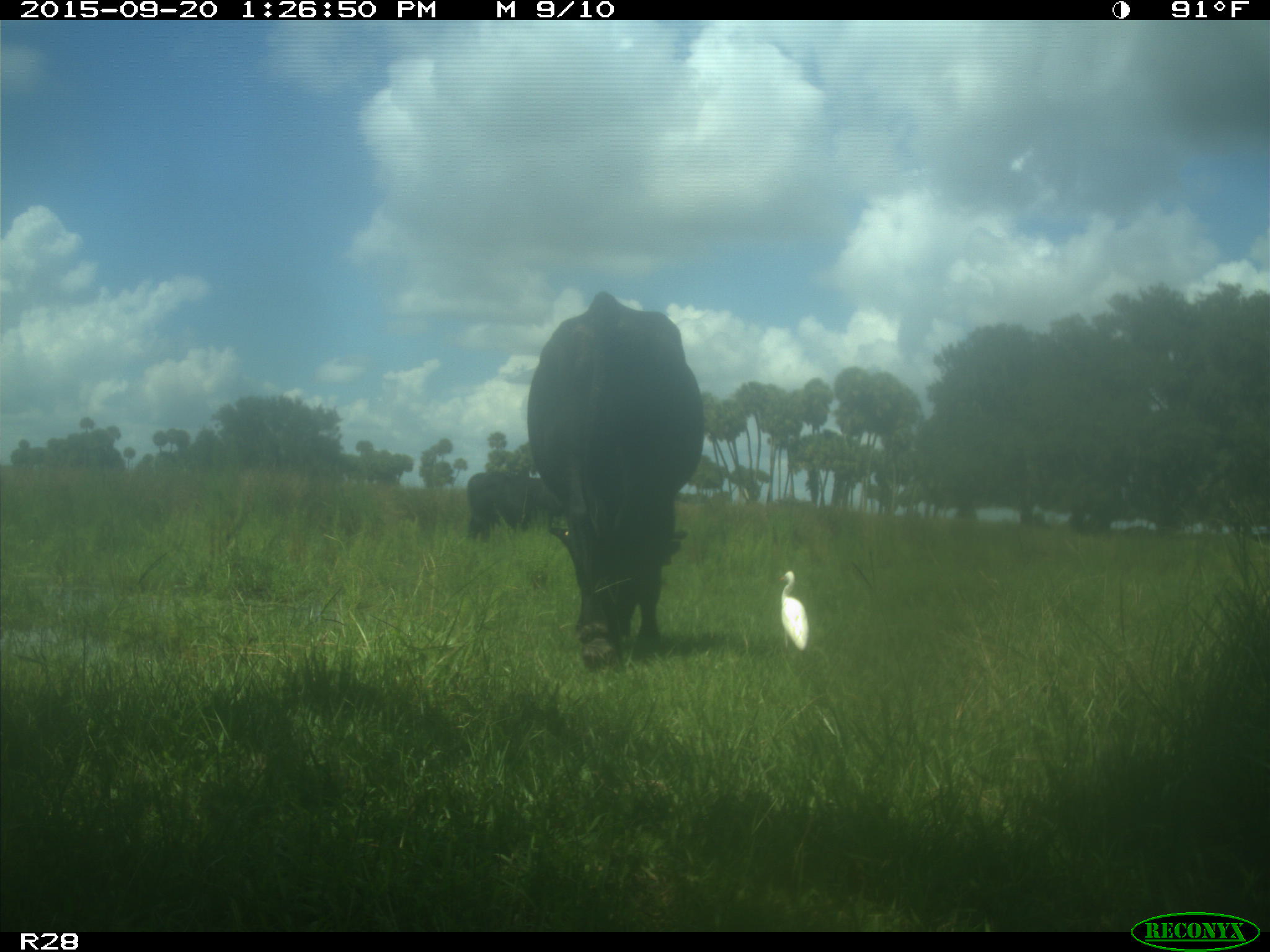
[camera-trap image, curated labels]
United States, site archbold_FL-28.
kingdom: Animalia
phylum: Chordata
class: Mammalia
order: Artiodactyla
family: Bovidae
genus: Bos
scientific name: Bos taurus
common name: domestic cow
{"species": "Bos taurus (domestic cow)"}